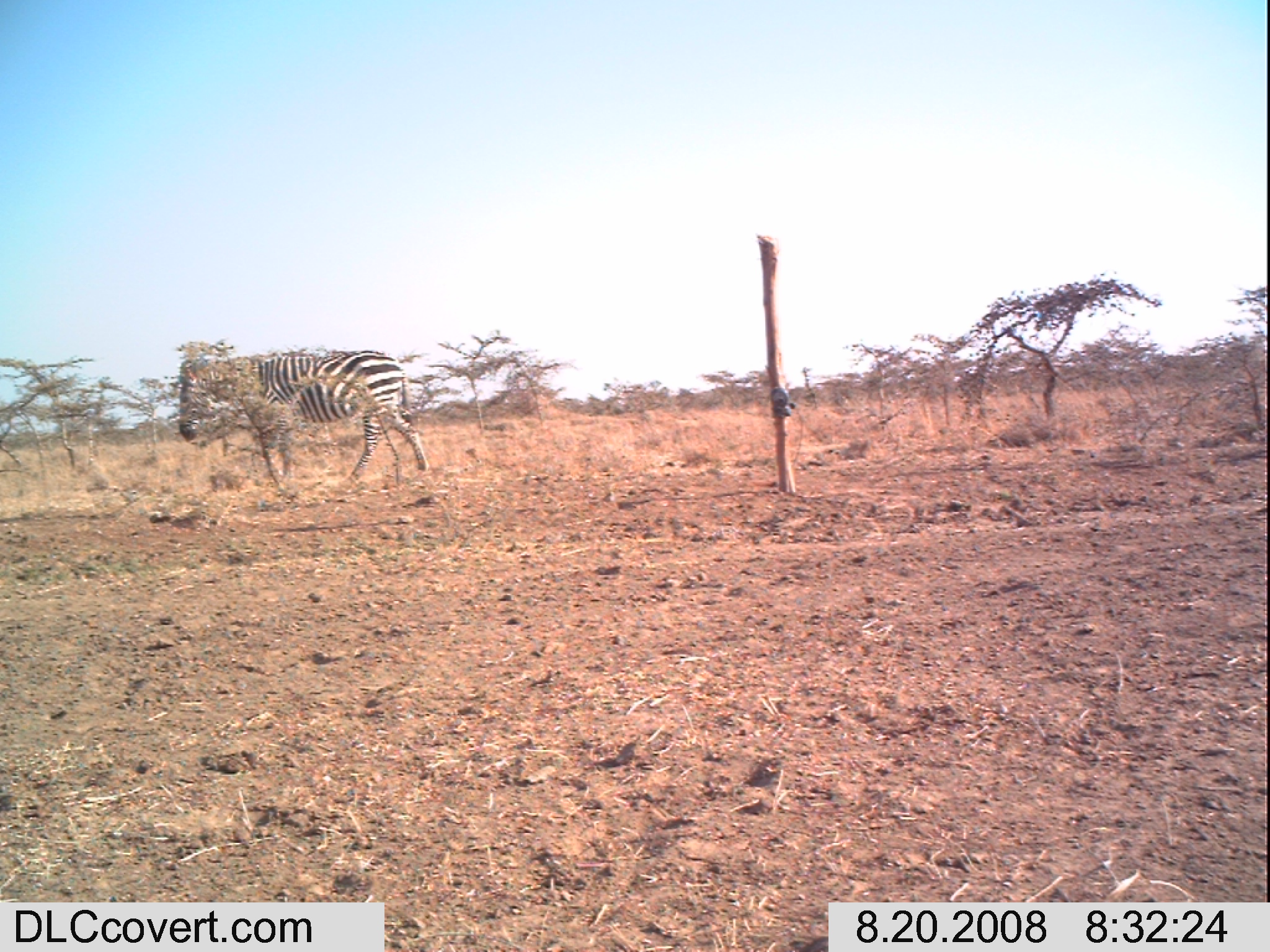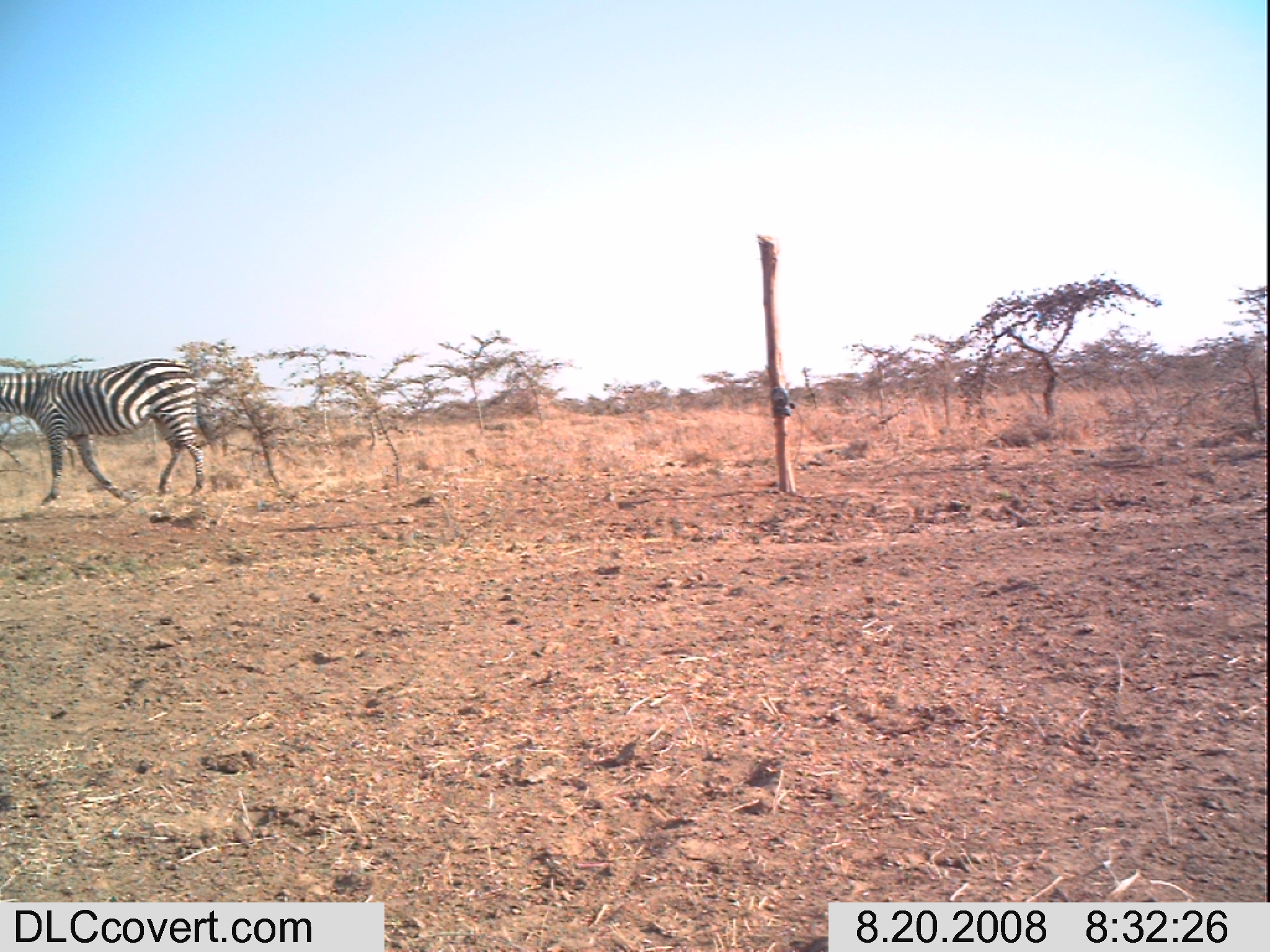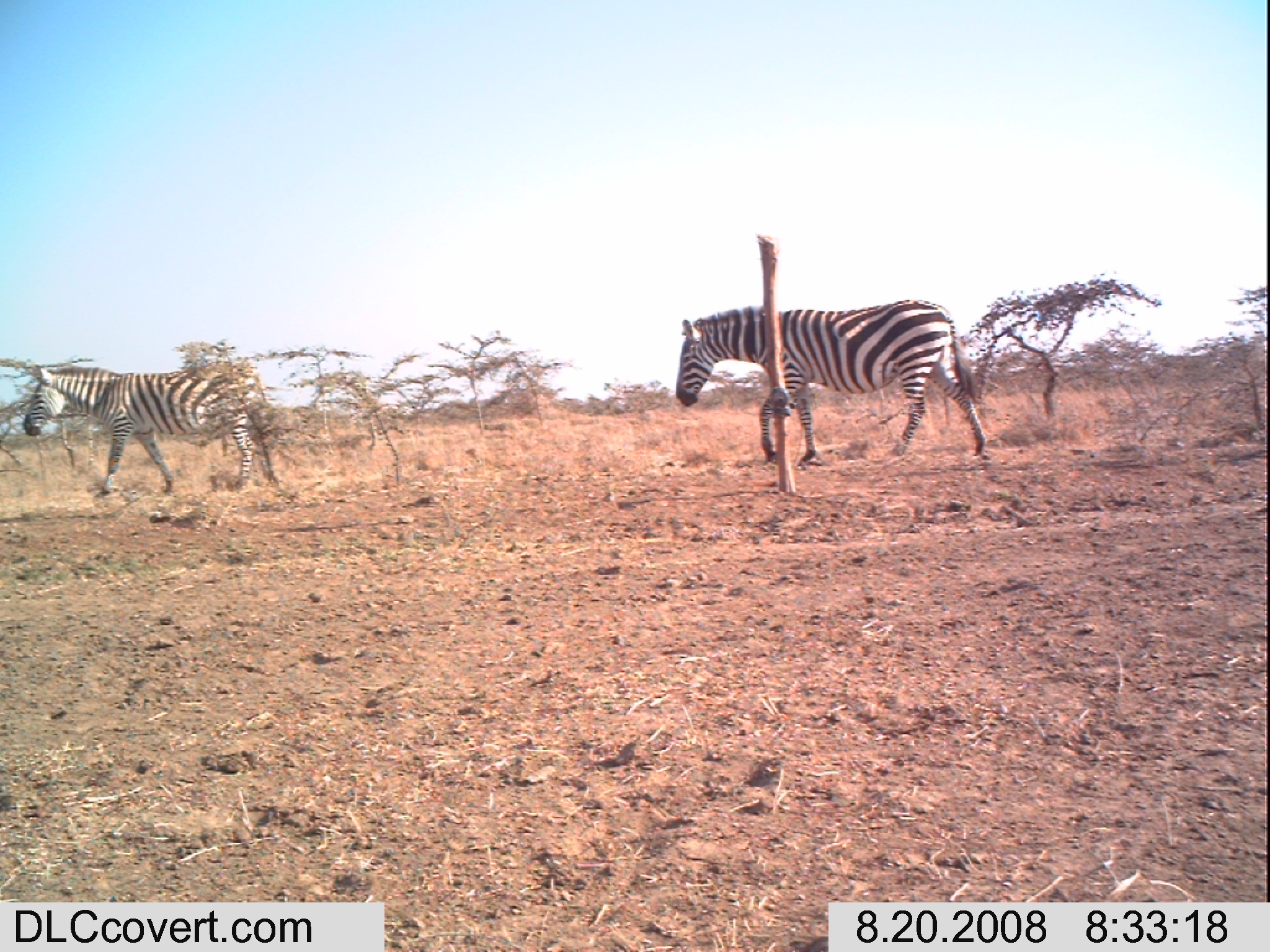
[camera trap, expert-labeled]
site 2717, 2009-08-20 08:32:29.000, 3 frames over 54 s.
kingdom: Animalia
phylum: Chordata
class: Mammalia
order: Perissodactyla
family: Equidae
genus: Equus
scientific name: Equus quagga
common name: plains zebra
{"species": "Equus quagga (plains zebra)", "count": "1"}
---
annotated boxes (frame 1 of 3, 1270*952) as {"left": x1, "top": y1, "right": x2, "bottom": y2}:
equus quagga: {"left": 175, "top": 347, "right": 429, "bottom": 483}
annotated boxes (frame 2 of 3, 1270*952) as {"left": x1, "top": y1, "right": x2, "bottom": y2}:
equus quagga: {"left": 0, "top": 355, "right": 202, "bottom": 505}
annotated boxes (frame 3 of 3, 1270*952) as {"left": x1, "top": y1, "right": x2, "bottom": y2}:
equus quagga: {"left": 674, "top": 296, "right": 987, "bottom": 468}; {"left": 19, "top": 363, "right": 254, "bottom": 494}